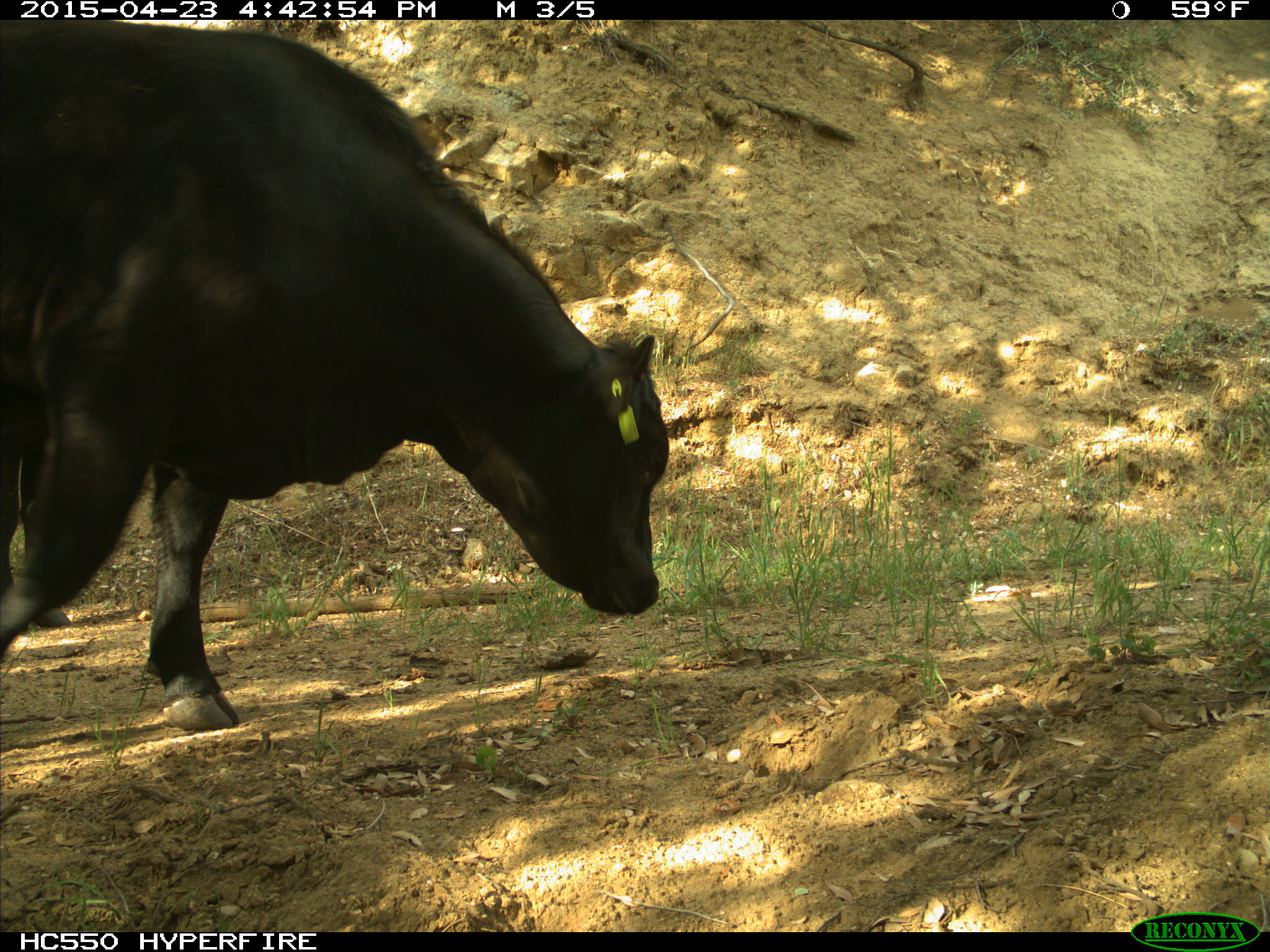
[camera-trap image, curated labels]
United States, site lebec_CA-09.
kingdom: Animalia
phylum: Chordata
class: Mammalia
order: Artiodactyla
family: Bovidae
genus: Bos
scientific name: Bos taurus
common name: domestic cow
Bos taurus (domestic cow).